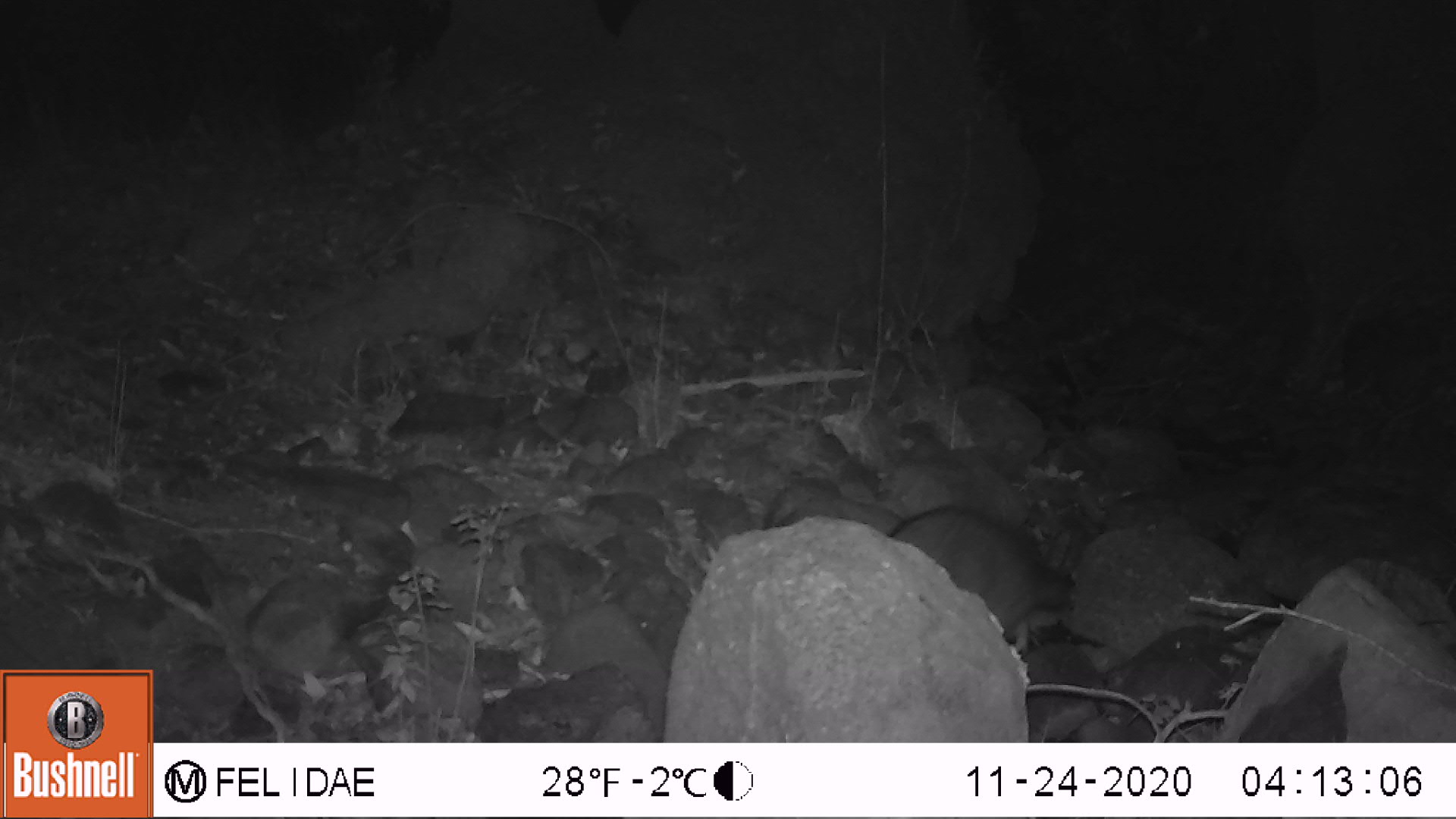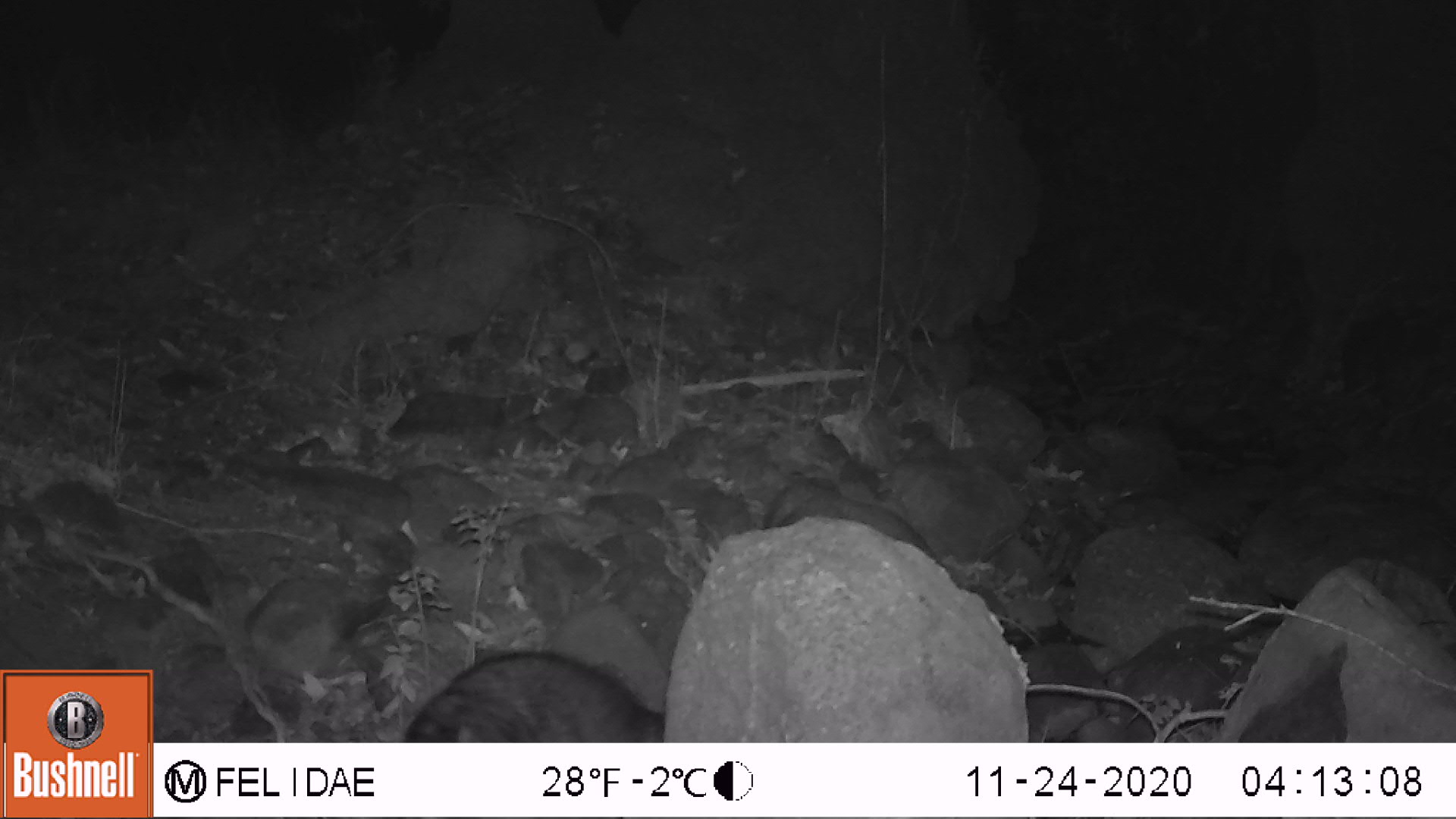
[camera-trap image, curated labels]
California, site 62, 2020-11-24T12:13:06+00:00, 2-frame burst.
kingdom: Animalia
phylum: Chordata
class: Mammalia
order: Carnivora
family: Procyonidae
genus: Procyon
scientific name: Procyon lotor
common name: raccoon